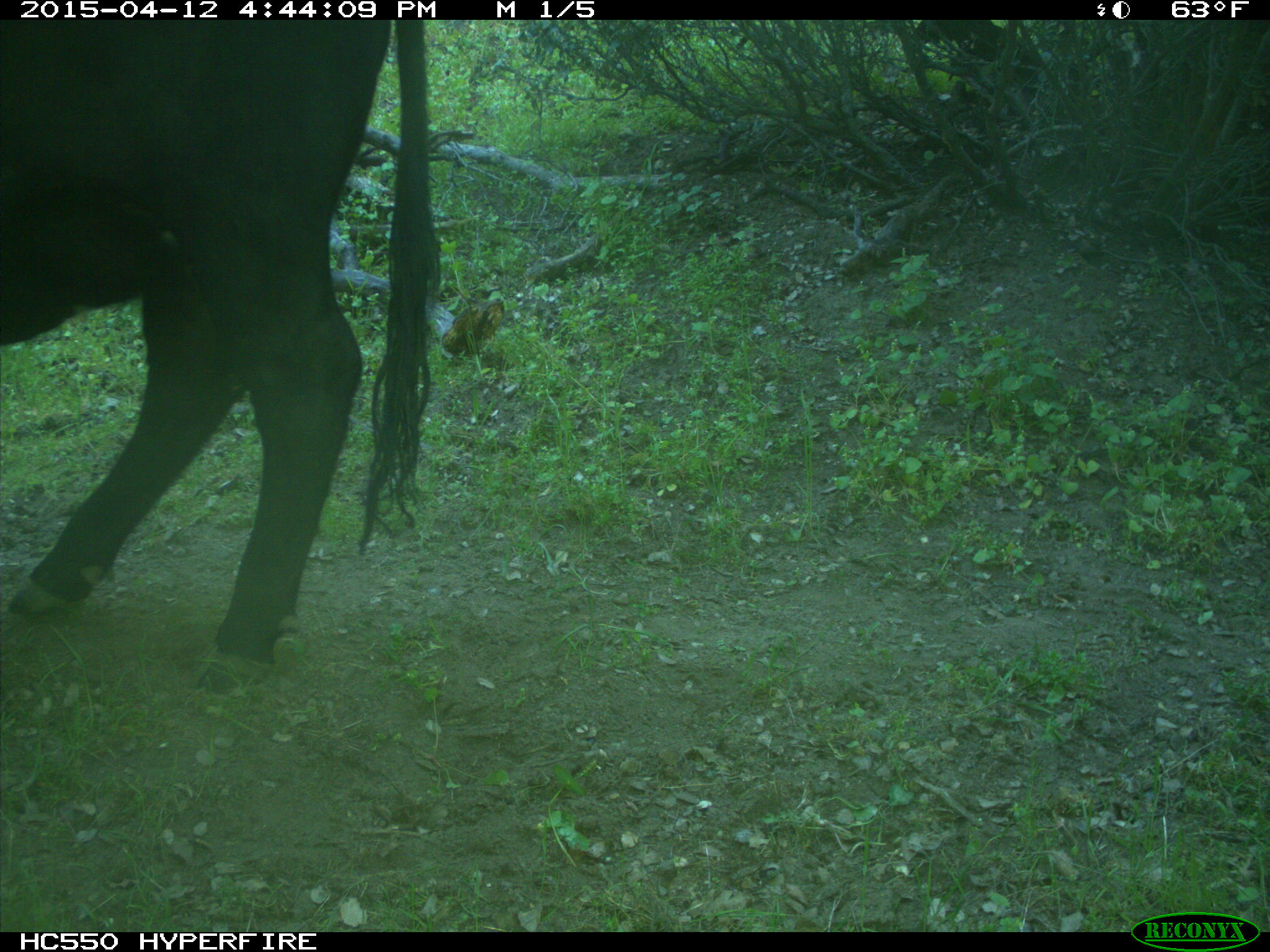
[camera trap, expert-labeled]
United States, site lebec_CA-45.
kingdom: Animalia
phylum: Chordata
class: Mammalia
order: Artiodactyla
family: Bovidae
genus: Bos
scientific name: Bos taurus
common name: domestic cow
Bos taurus (domestic cow).